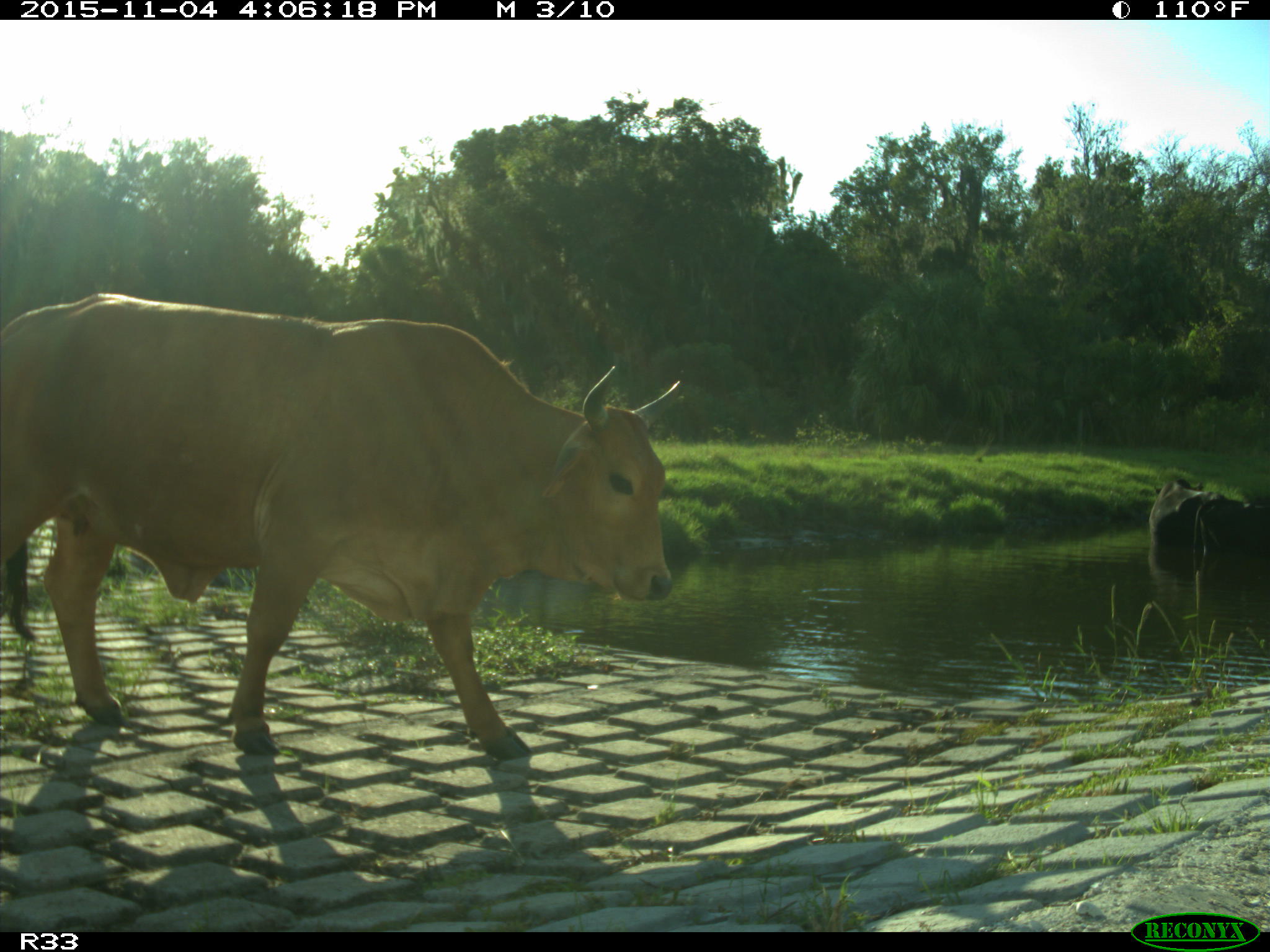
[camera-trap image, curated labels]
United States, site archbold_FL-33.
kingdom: Animalia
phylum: Chordata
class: Mammalia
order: Artiodactyla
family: Bovidae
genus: Bos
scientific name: Bos taurus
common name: domestic cow